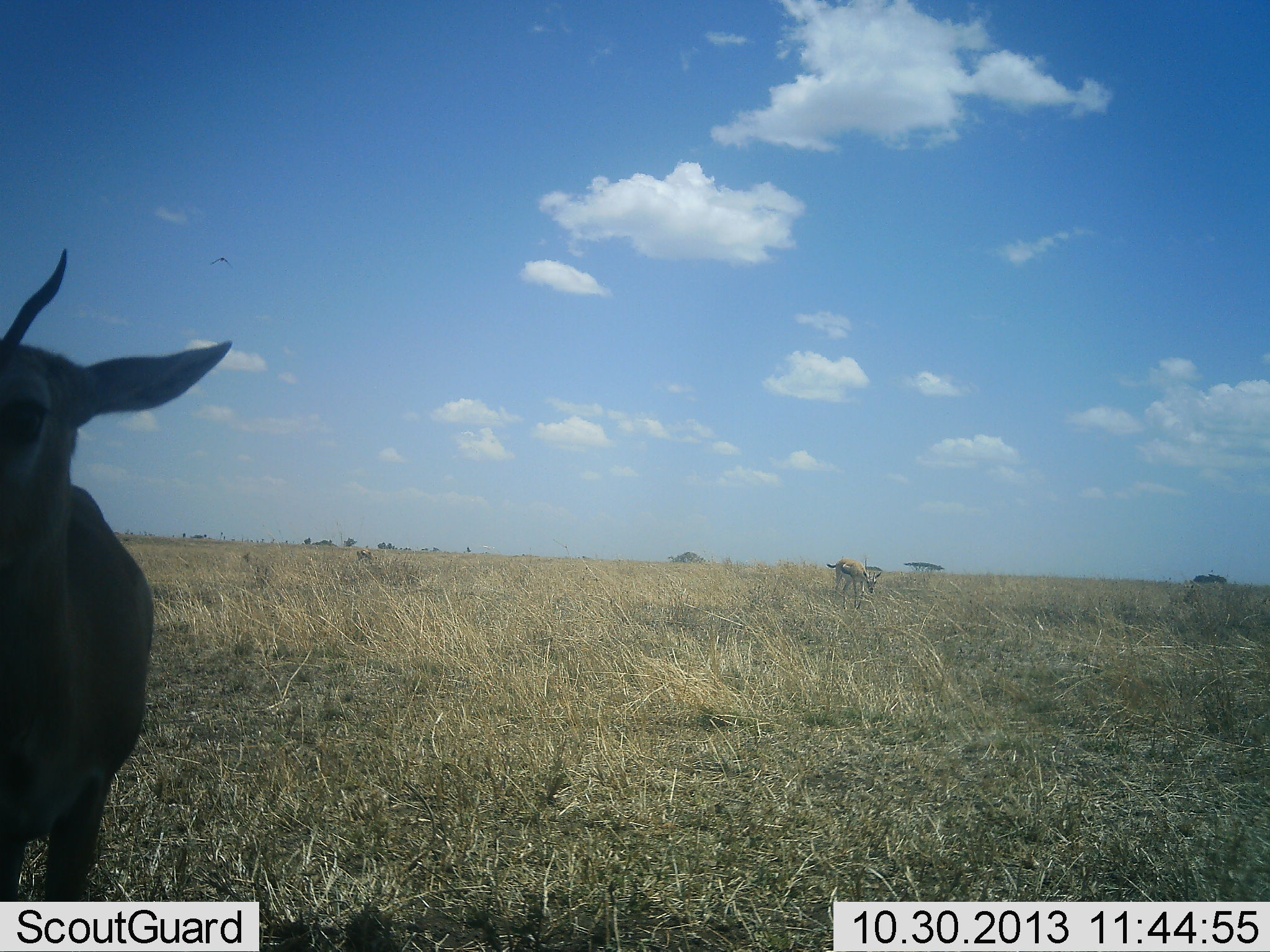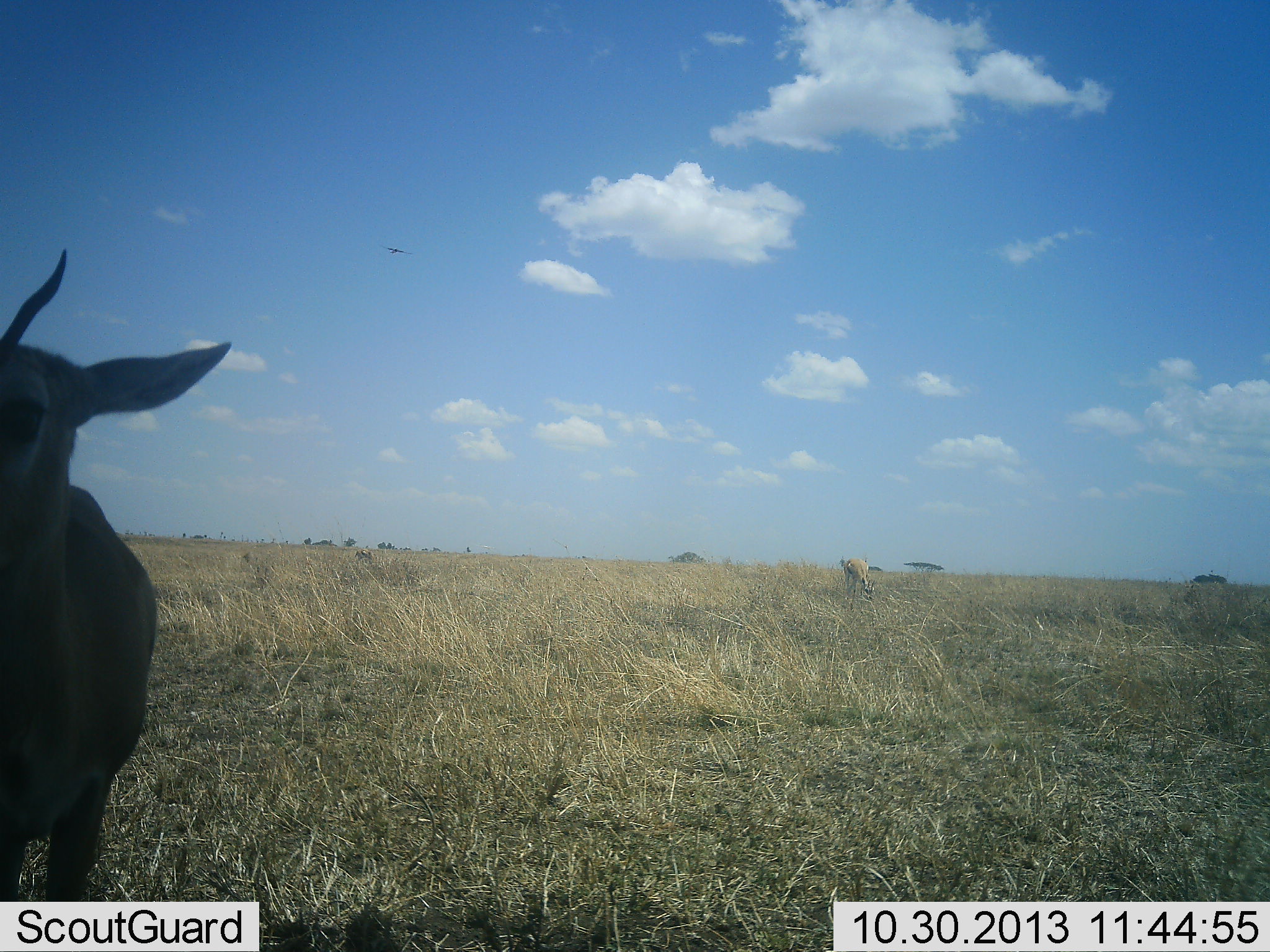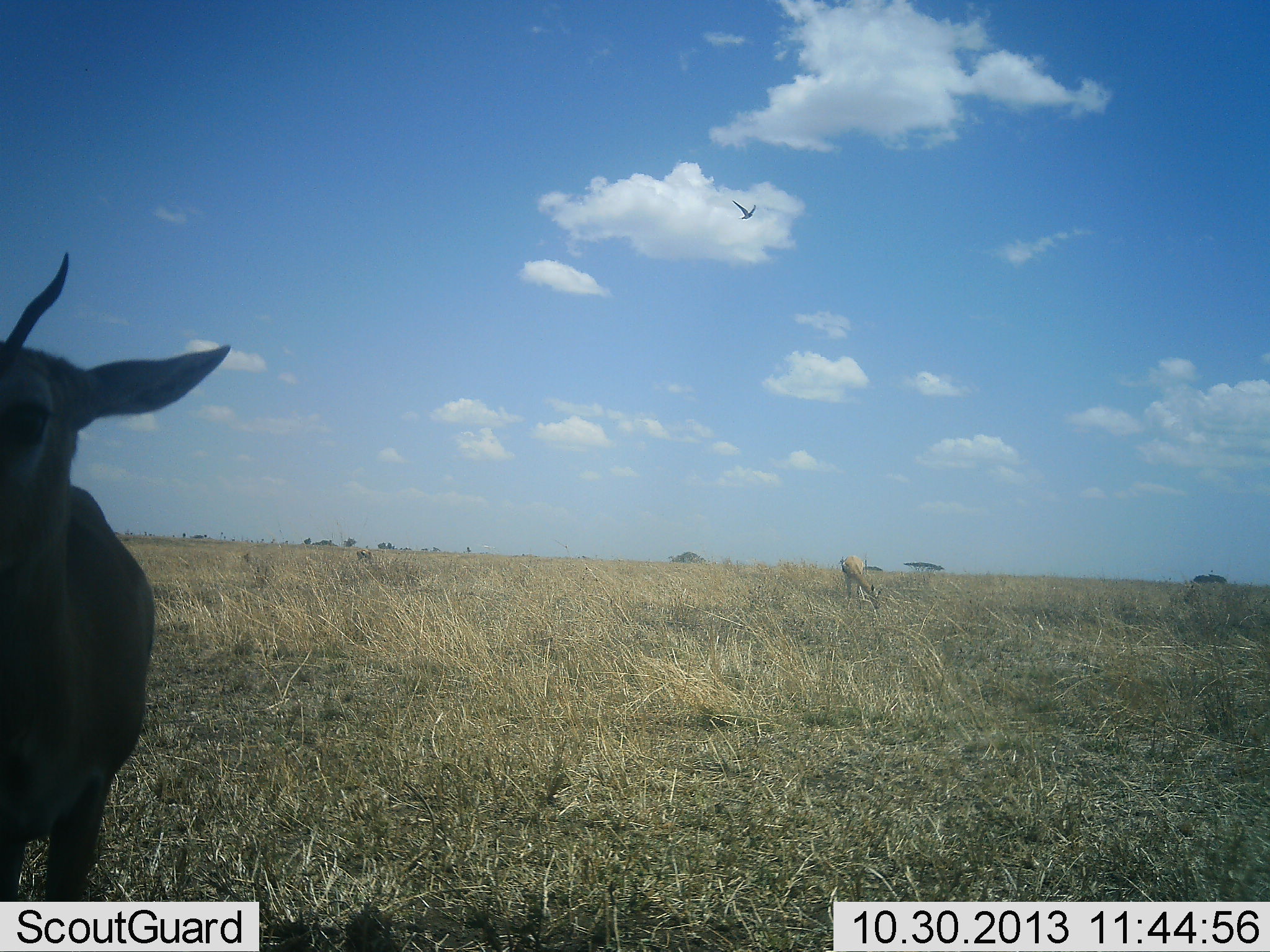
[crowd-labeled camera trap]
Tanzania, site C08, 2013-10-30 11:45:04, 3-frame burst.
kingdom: Animalia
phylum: Chordata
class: Mammalia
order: Artiodactyla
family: Bovidae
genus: Eudorcas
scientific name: Eudorcas thomsonii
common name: thomson's gazelle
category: gazellethomsons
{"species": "gazellethomsons (thomson's gazelle) (Eudorcas thomsonii)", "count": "2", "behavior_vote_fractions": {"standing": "92%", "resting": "0%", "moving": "0%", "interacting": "0%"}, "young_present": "0%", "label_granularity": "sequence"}